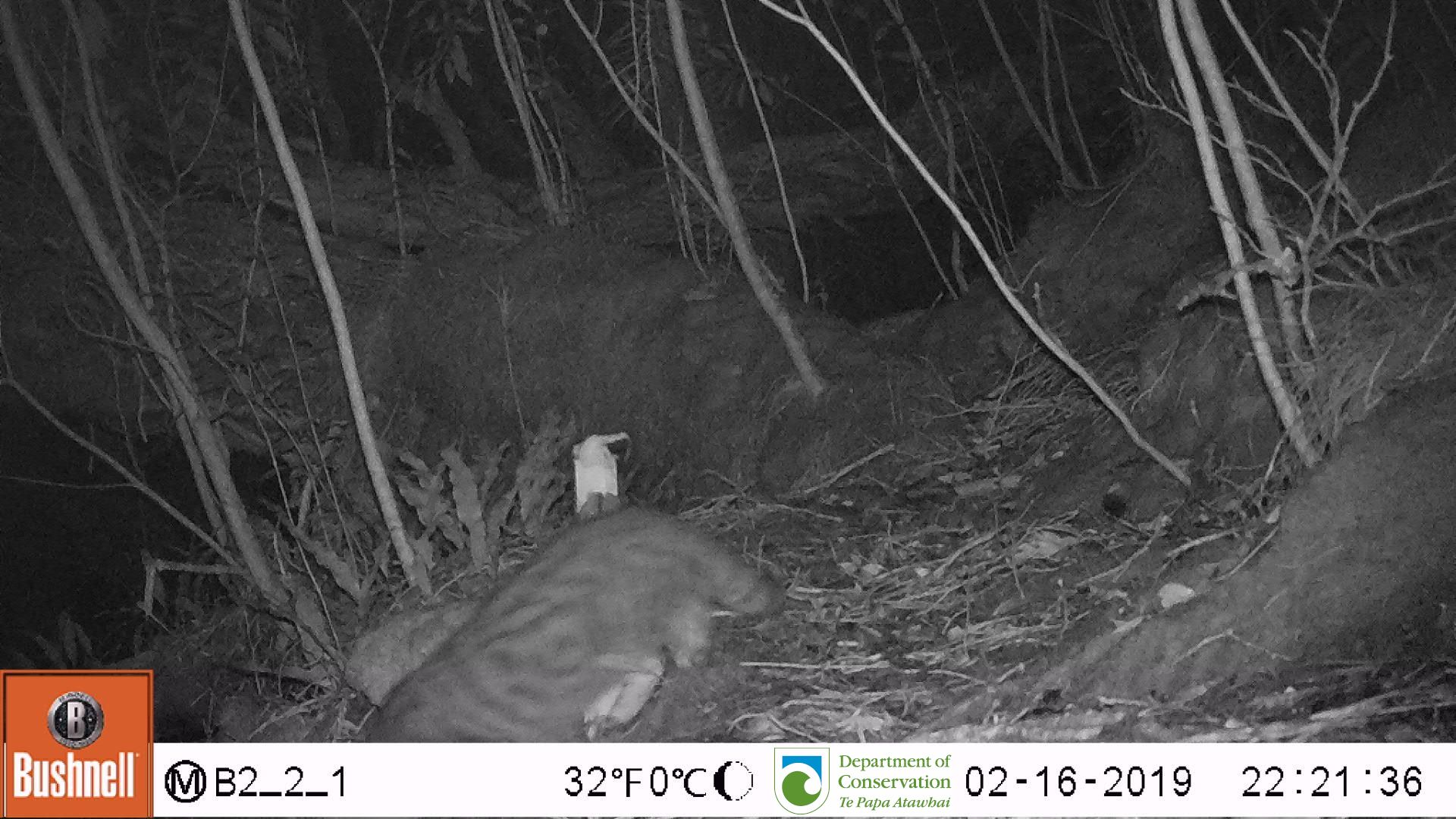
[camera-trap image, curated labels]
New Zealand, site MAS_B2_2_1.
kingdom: Animalia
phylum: Chordata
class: Mammalia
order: Carnivora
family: Felidae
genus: Felis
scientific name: Felis catus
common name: domestic cat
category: cat